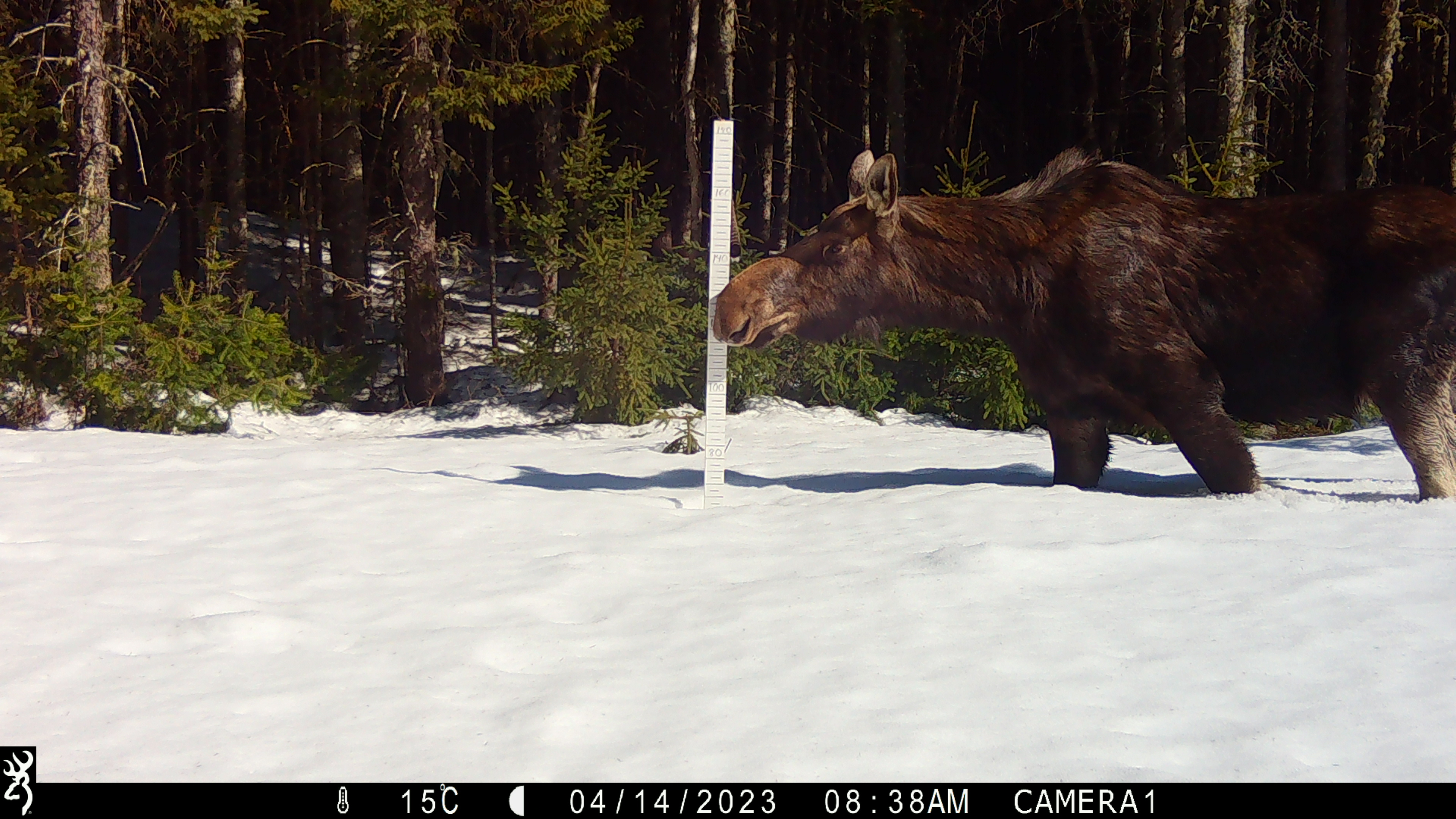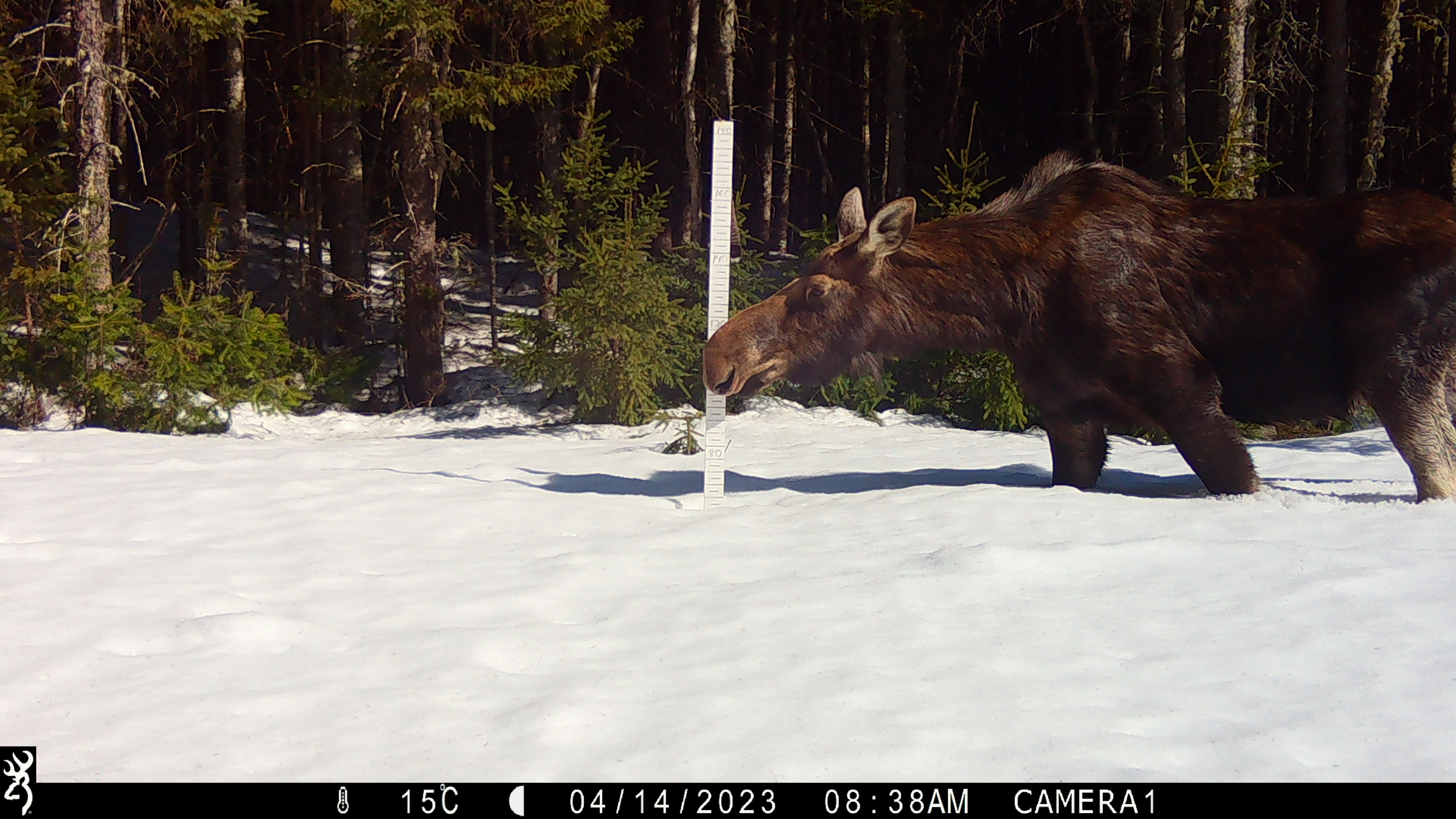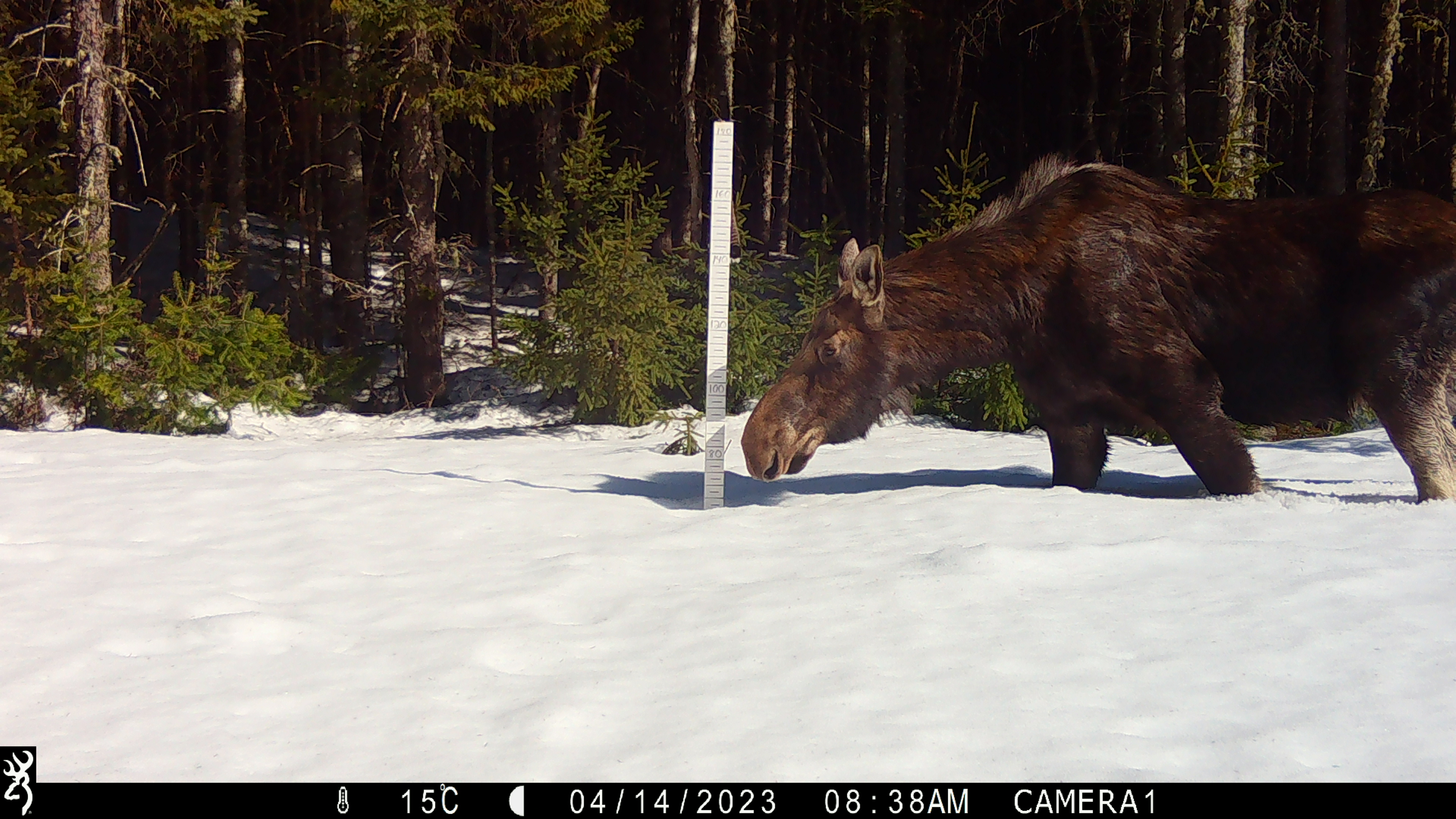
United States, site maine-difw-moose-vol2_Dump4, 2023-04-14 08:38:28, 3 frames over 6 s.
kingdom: Animalia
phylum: Chordata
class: Mammalia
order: Artiodactyla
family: Cervidae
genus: Alces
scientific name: Alces alces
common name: moose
Moose (Alces alces).